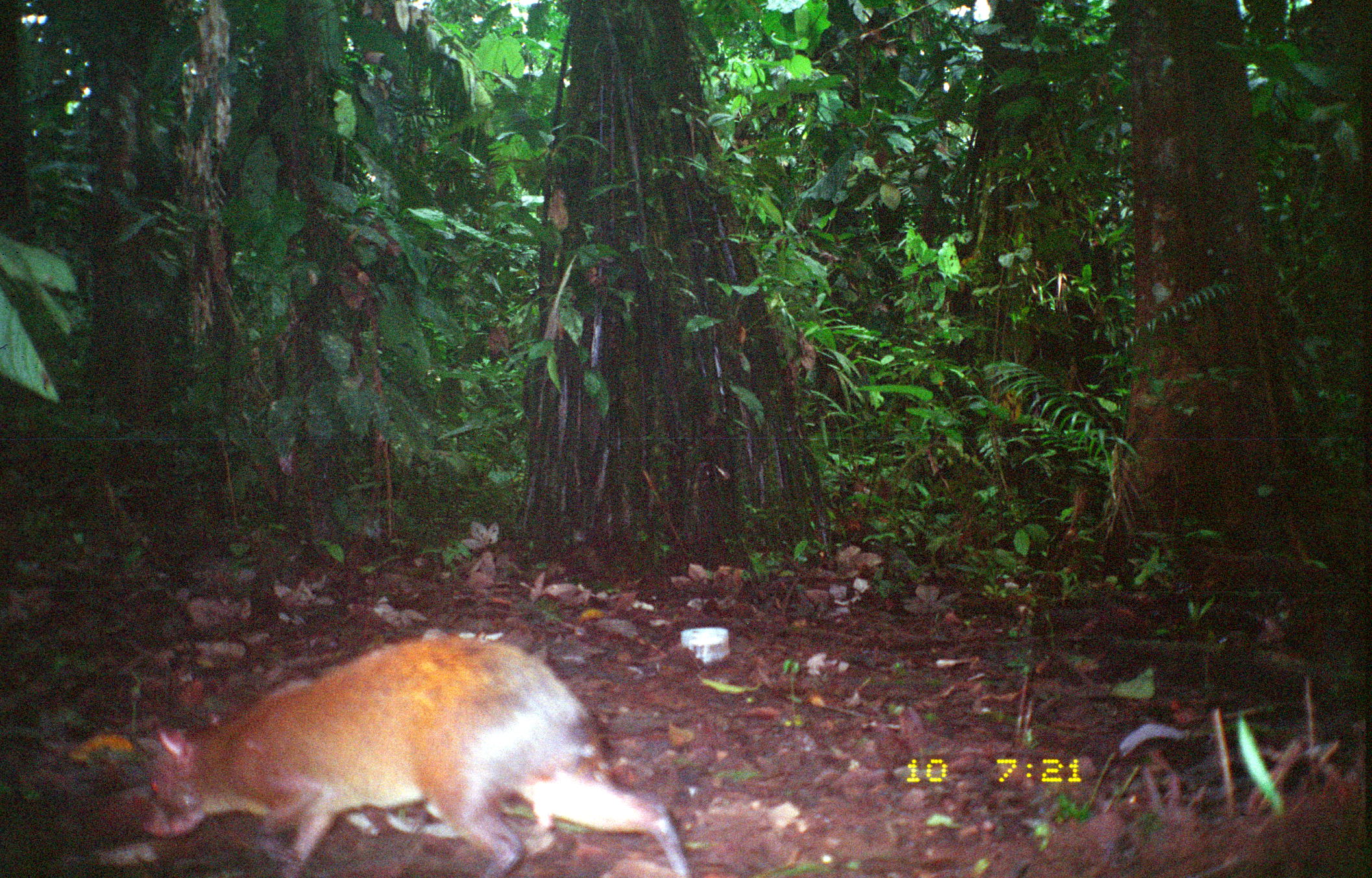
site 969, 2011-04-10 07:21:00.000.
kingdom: Animalia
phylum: Chordata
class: Mammalia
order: Rodentia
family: Dasyproctidae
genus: Dasyprocta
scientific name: Dasyprocta punctata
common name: central american agouti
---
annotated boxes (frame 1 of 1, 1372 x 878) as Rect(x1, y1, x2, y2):
dasyprocta punctata: Rect(139, 632, 695, 877)